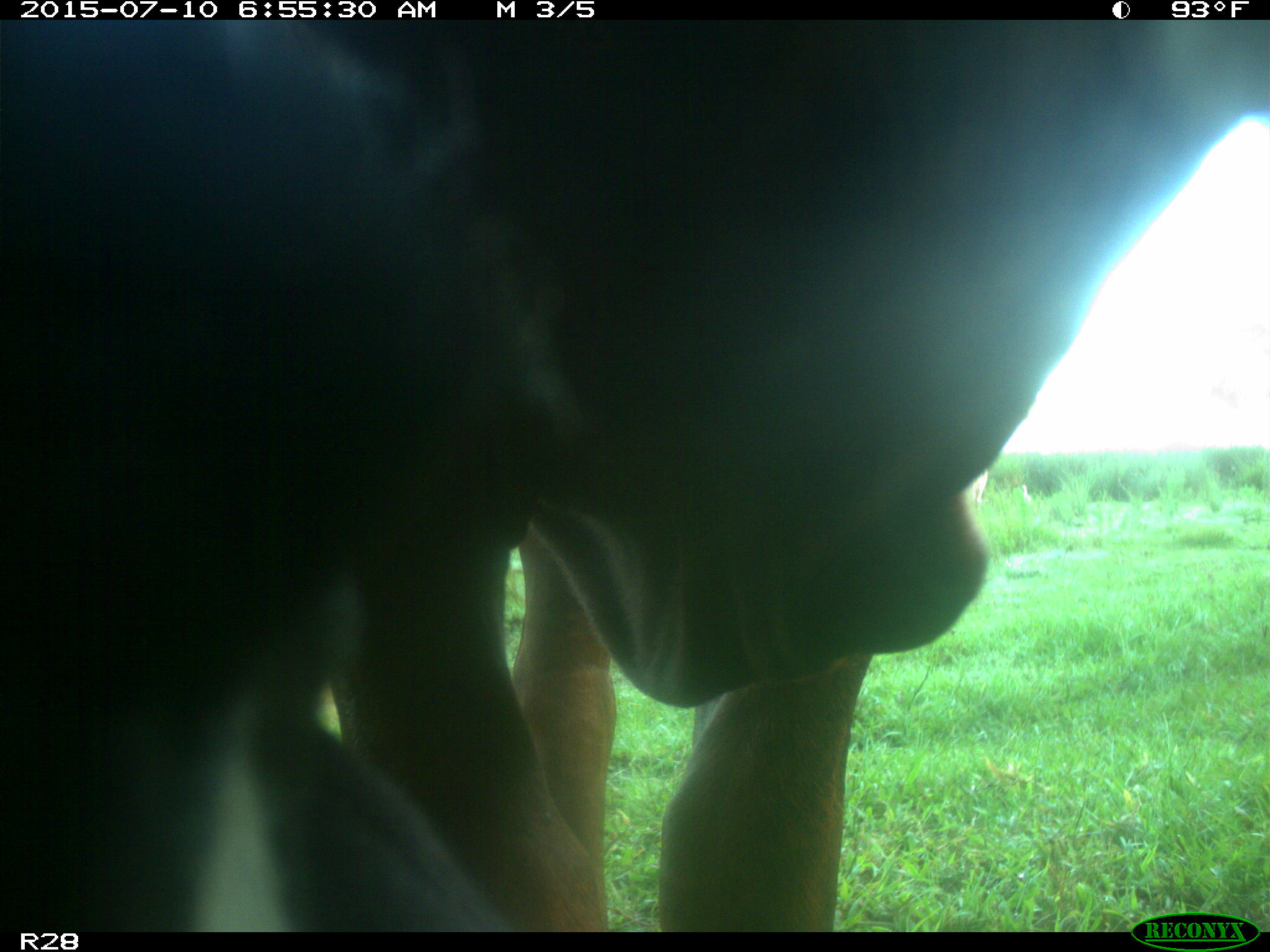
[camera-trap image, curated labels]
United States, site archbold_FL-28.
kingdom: Animalia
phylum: Chordata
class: Mammalia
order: Artiodactyla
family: Bovidae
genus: Bos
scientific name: Bos taurus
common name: domestic cow